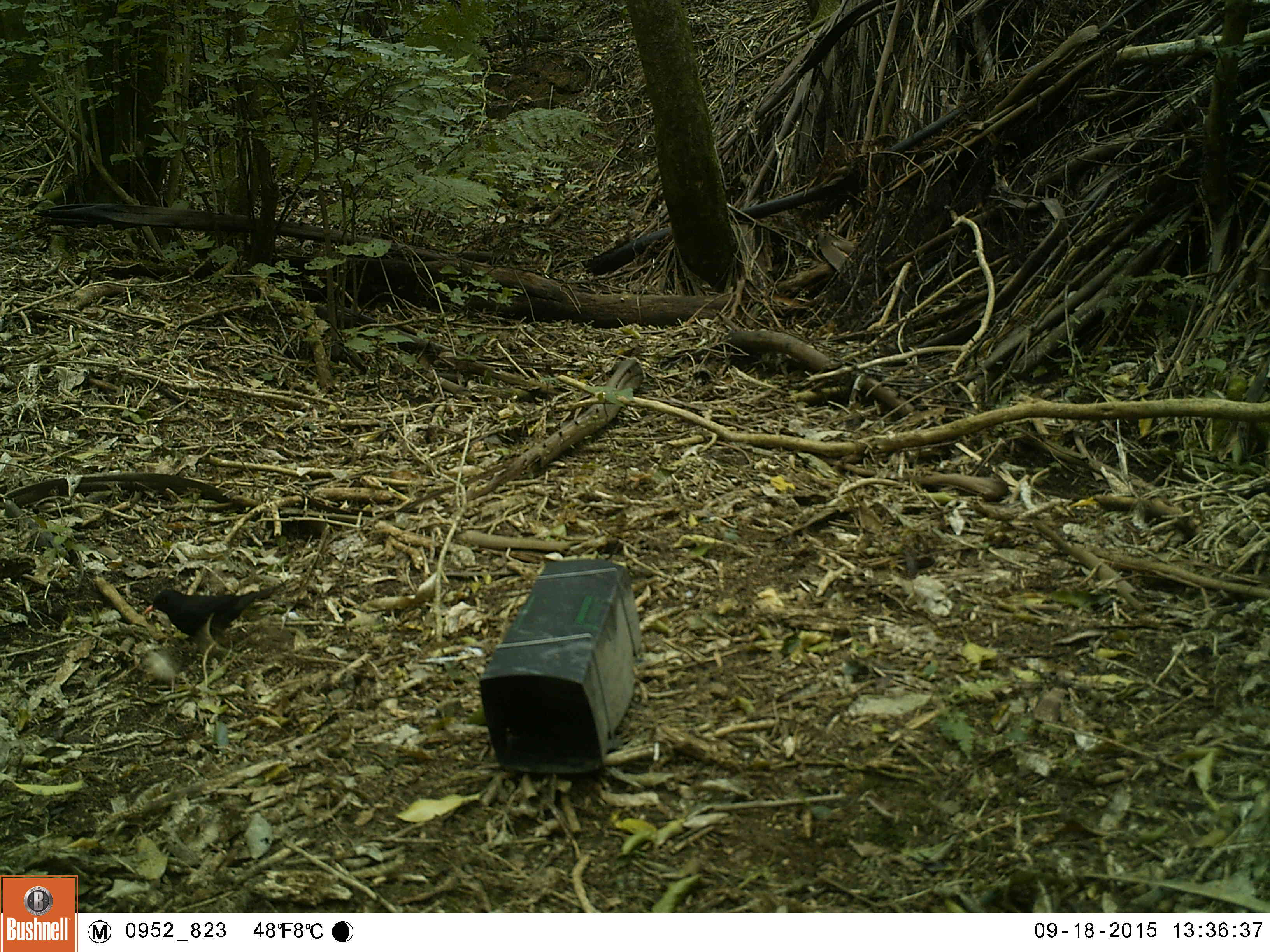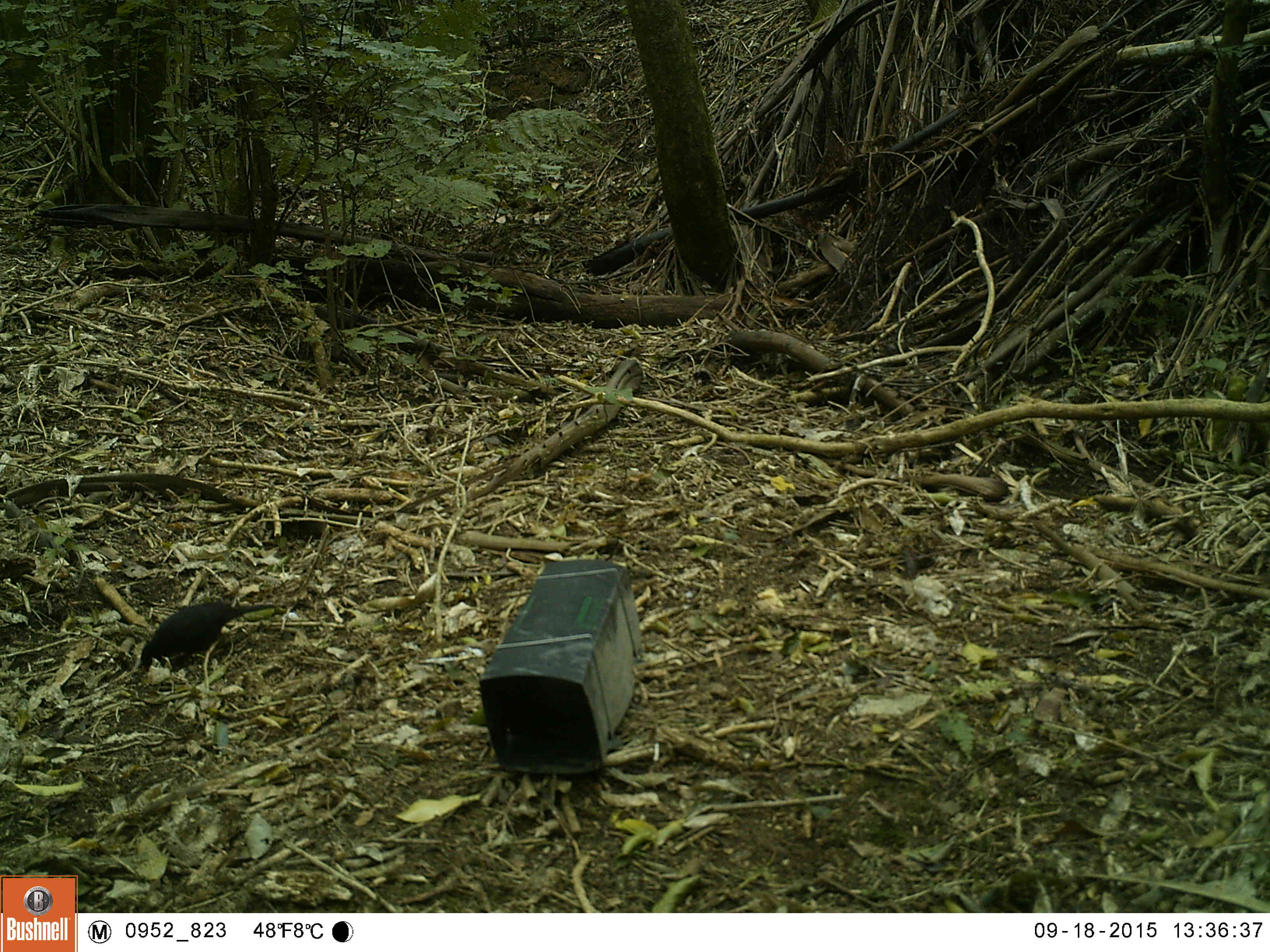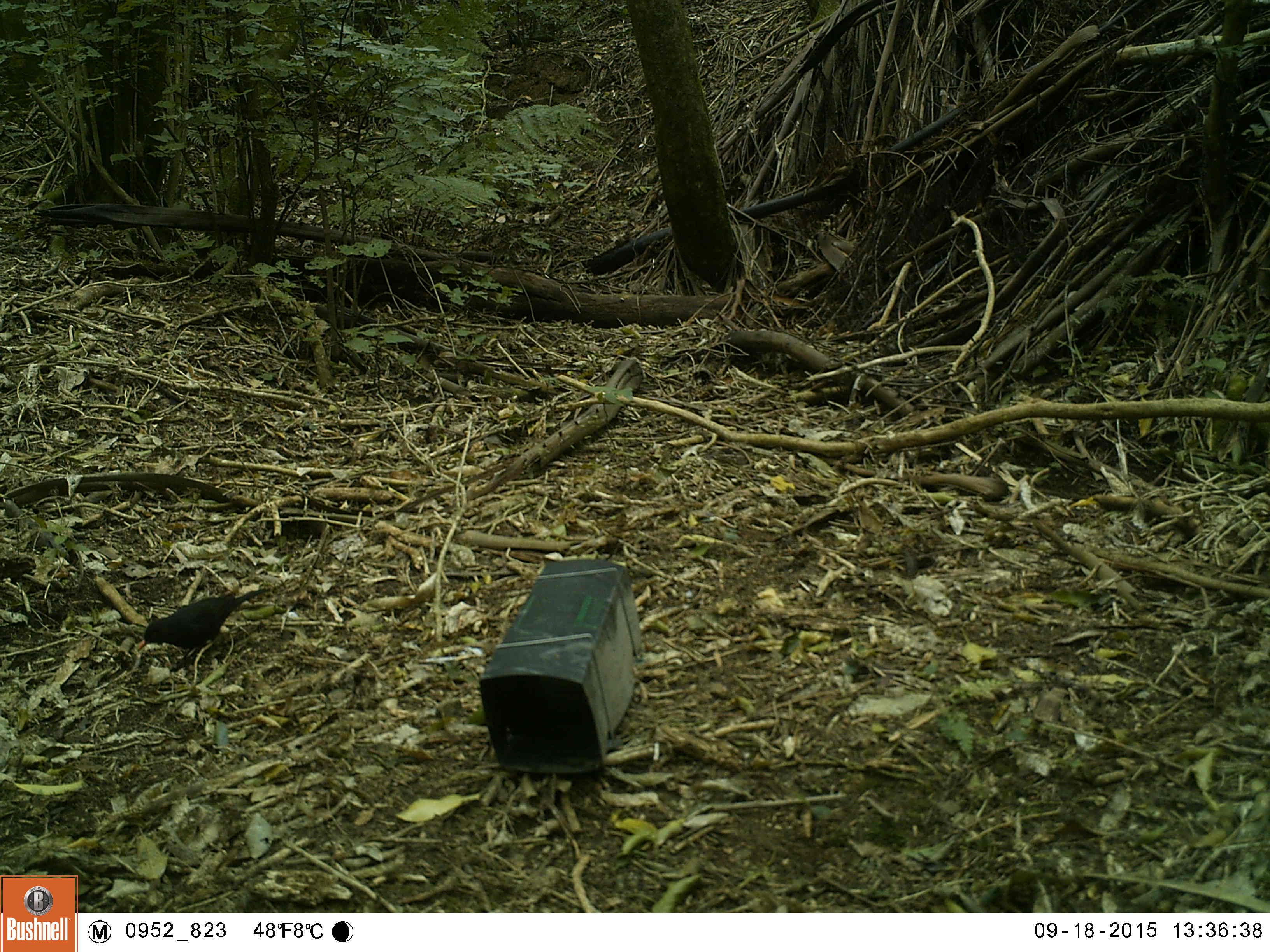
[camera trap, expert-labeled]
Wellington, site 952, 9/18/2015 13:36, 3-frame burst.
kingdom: Animalia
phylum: Chordata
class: Aves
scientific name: Aves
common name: bird